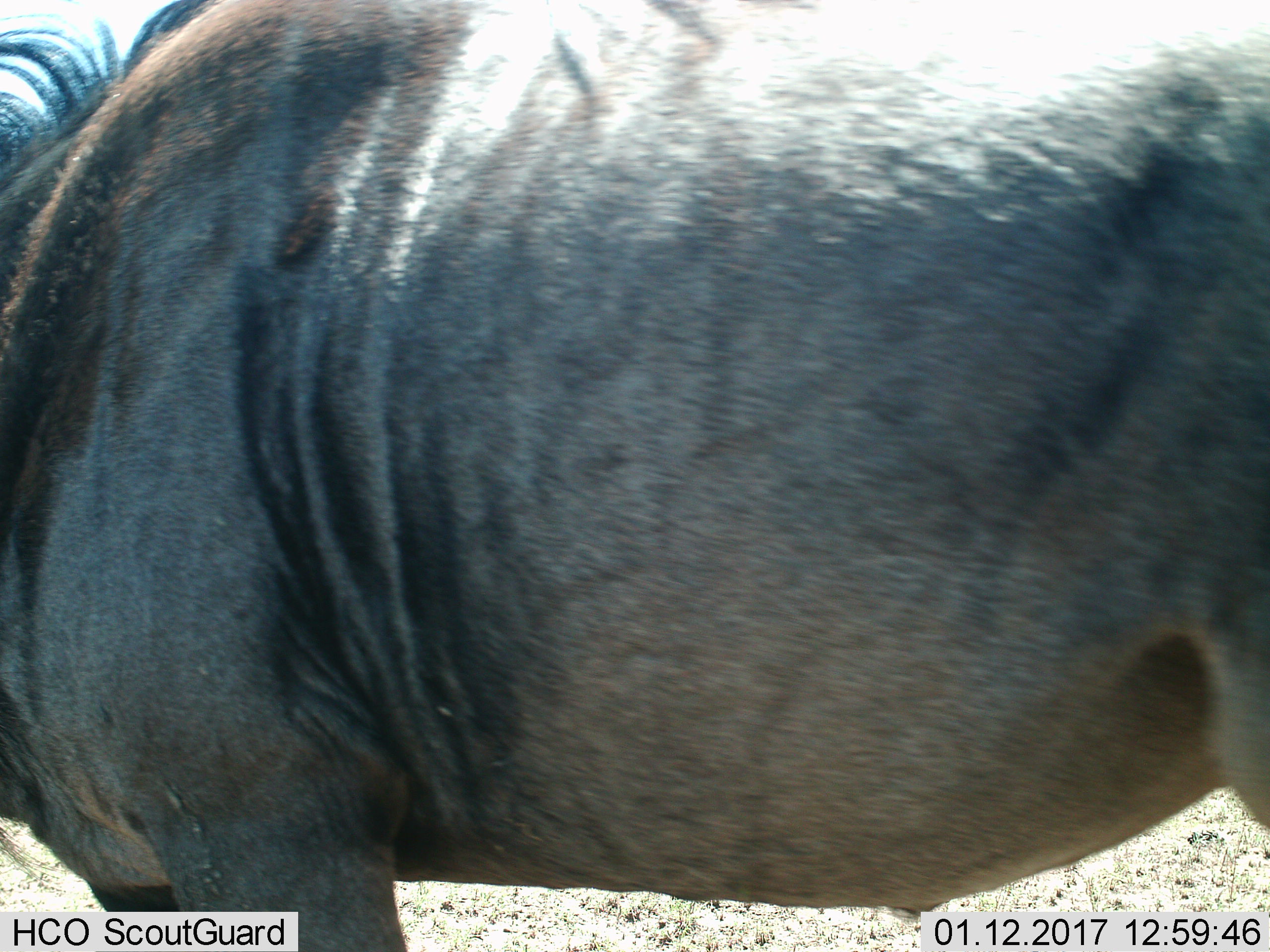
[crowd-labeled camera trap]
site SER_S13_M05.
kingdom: Animalia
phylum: Chordata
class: Mammalia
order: Artiodactyla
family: Bovidae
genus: Connochaetes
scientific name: Connochaetes taurinus taurinus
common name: blue wildebeest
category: wildebeestblue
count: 1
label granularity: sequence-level